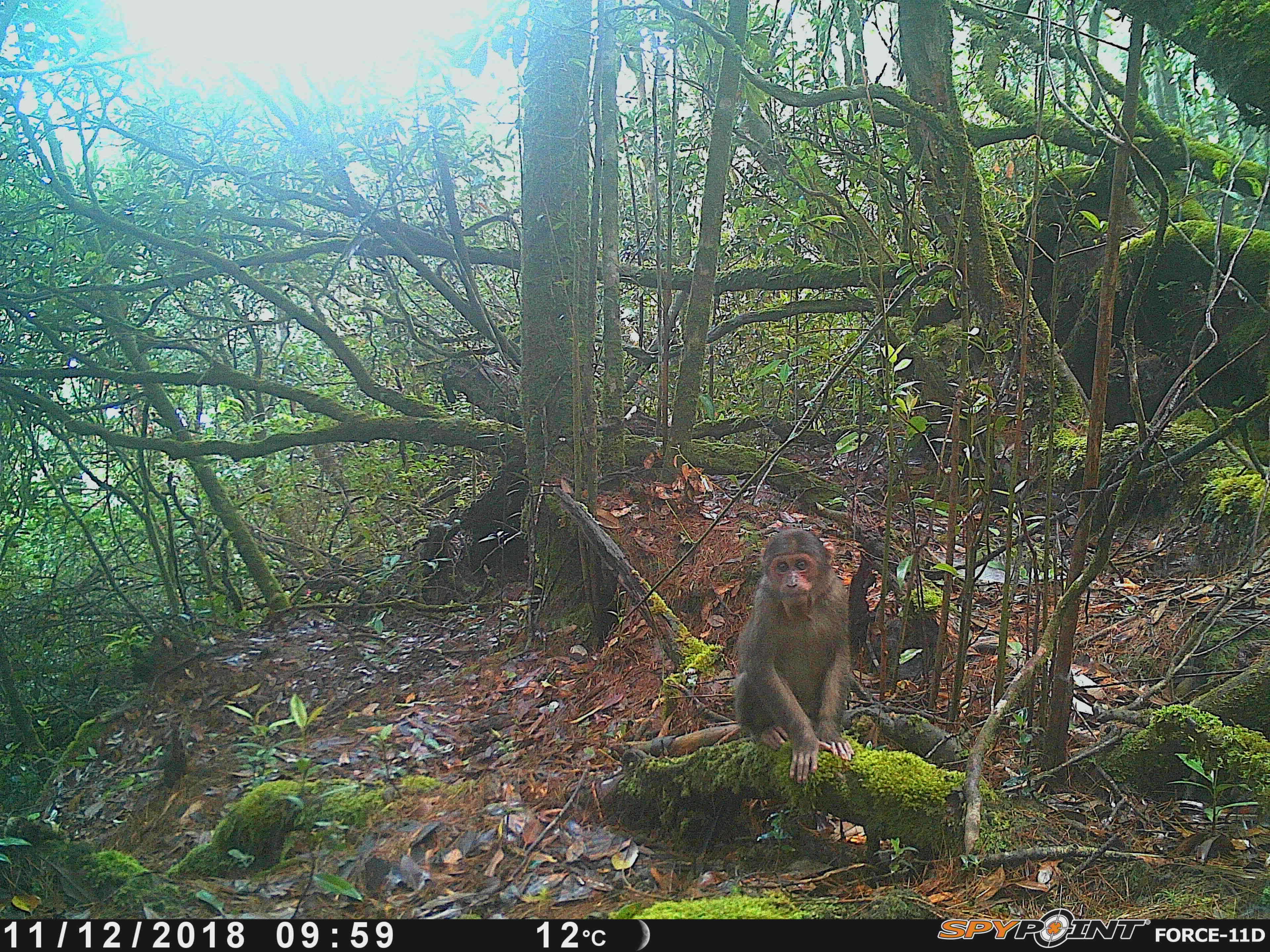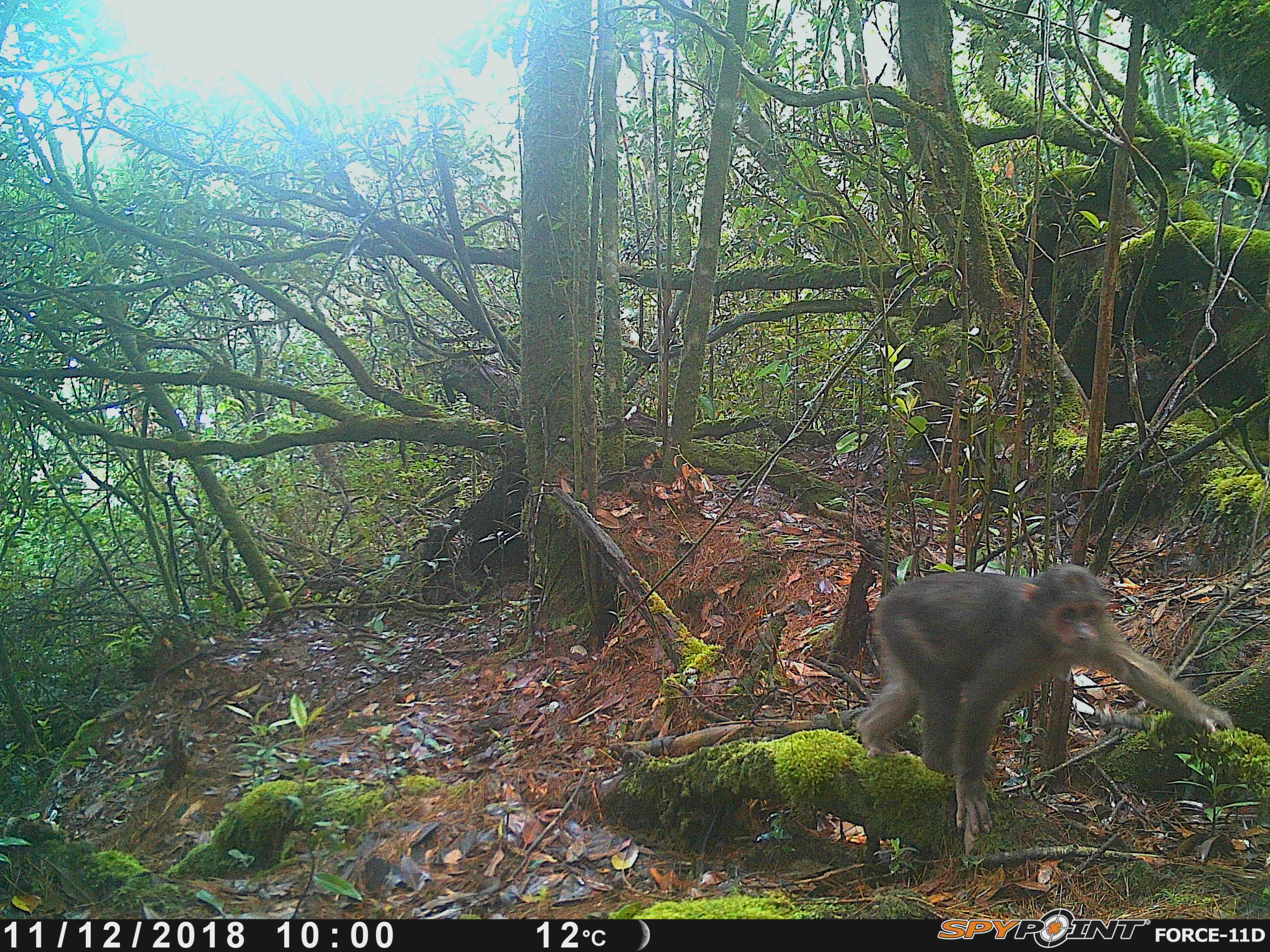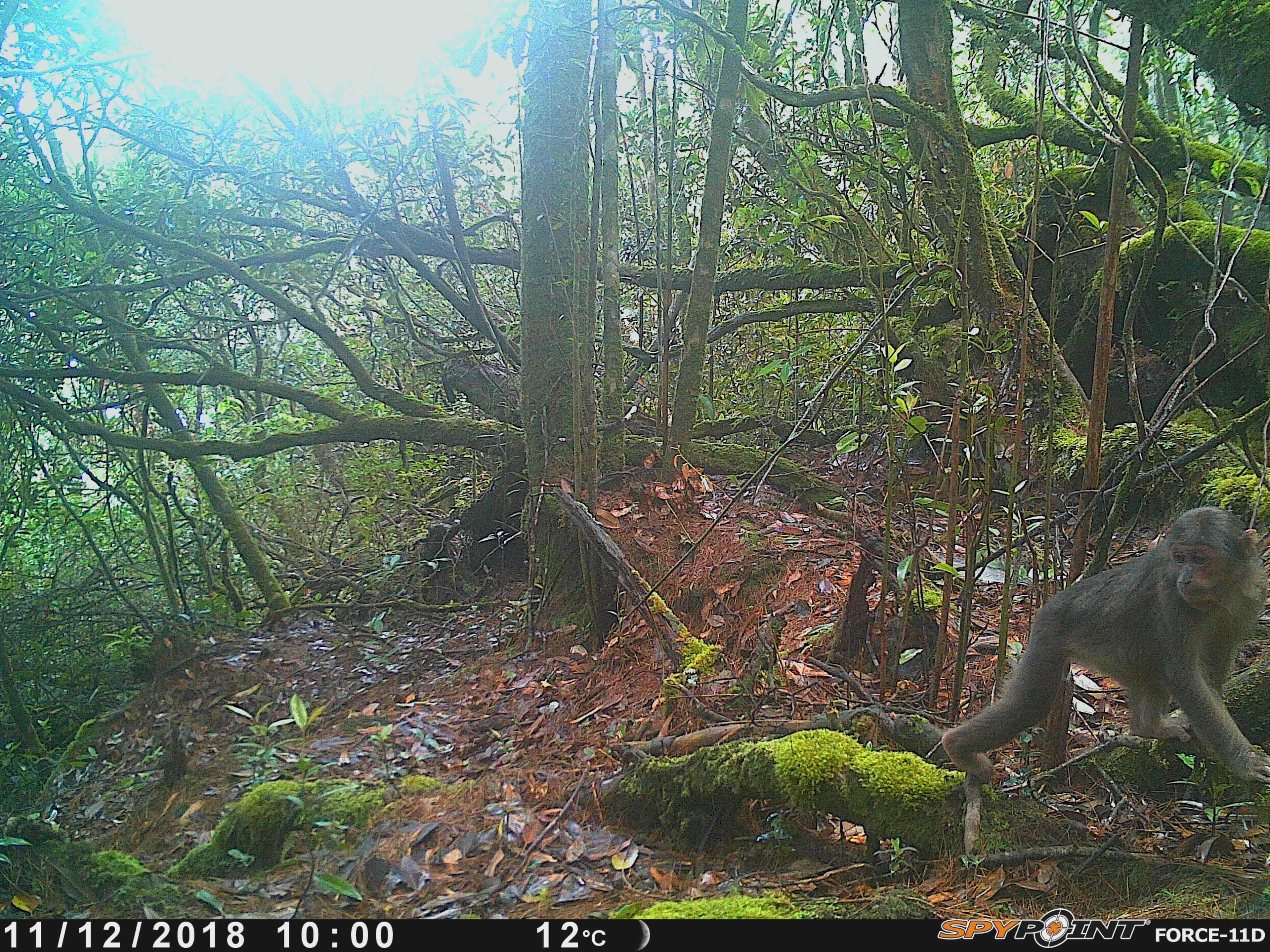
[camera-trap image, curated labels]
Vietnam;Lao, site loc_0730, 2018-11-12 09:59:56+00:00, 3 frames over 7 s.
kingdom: Animalia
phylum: Chordata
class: Mammalia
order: Primates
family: Cercopithecidae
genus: Macaca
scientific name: Macaca arctoides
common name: stump-tailed macaque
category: stump tailed macaque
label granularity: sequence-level